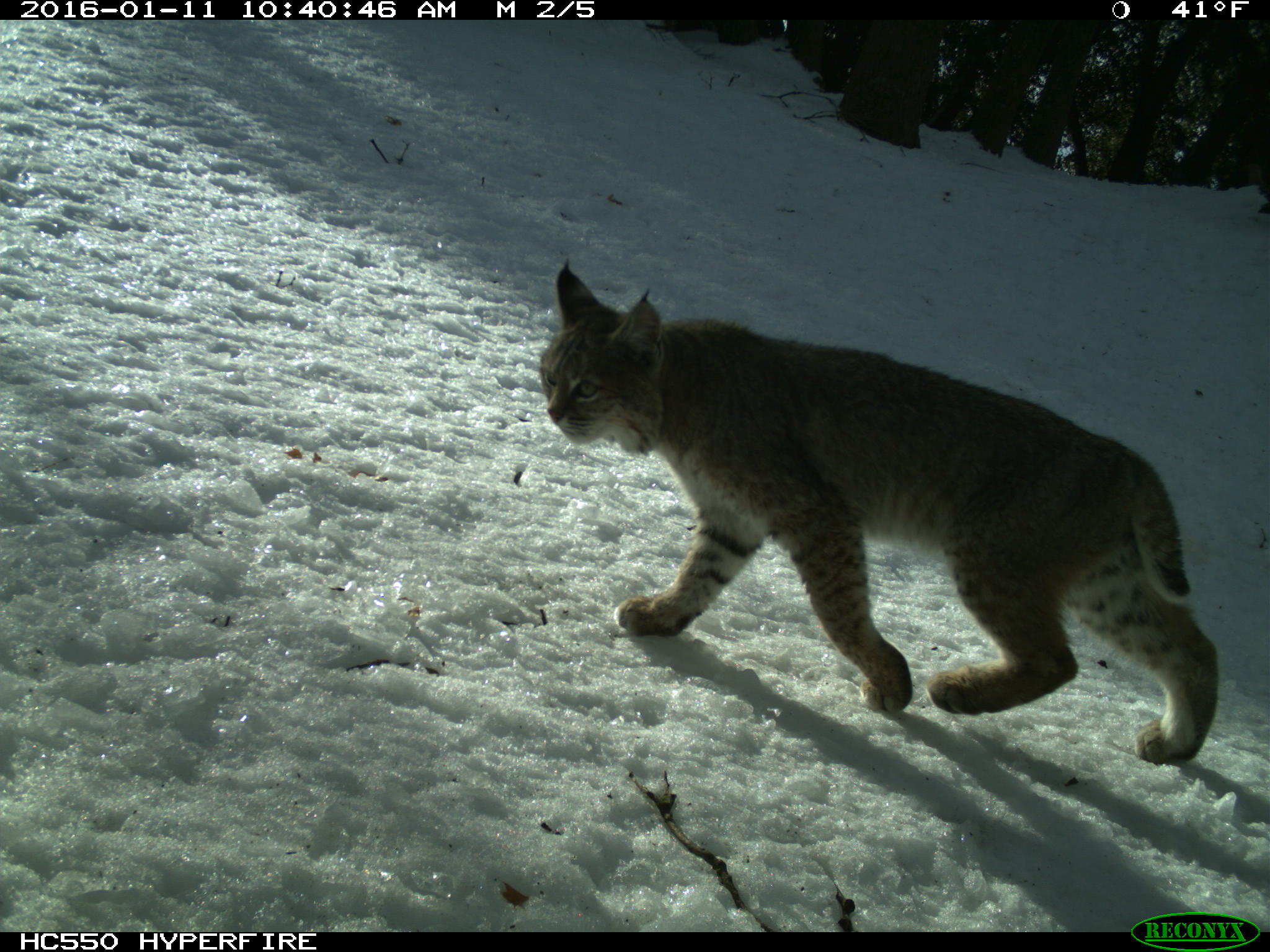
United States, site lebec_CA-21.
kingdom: Animalia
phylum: Chordata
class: Mammalia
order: Carnivora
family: Felidae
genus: Lynx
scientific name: Lynx rufus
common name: bobcat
Lynx rufus (bobcat).